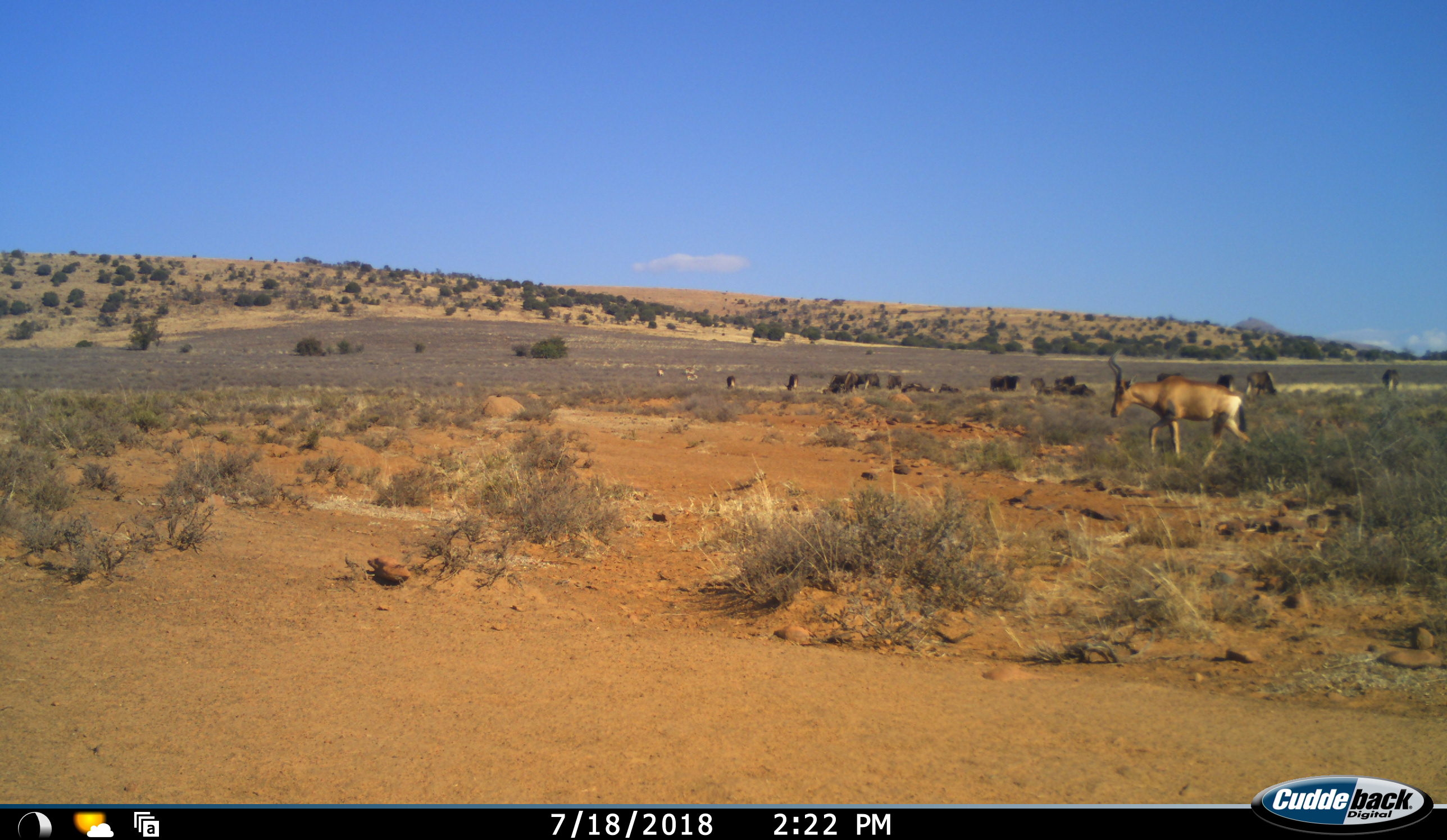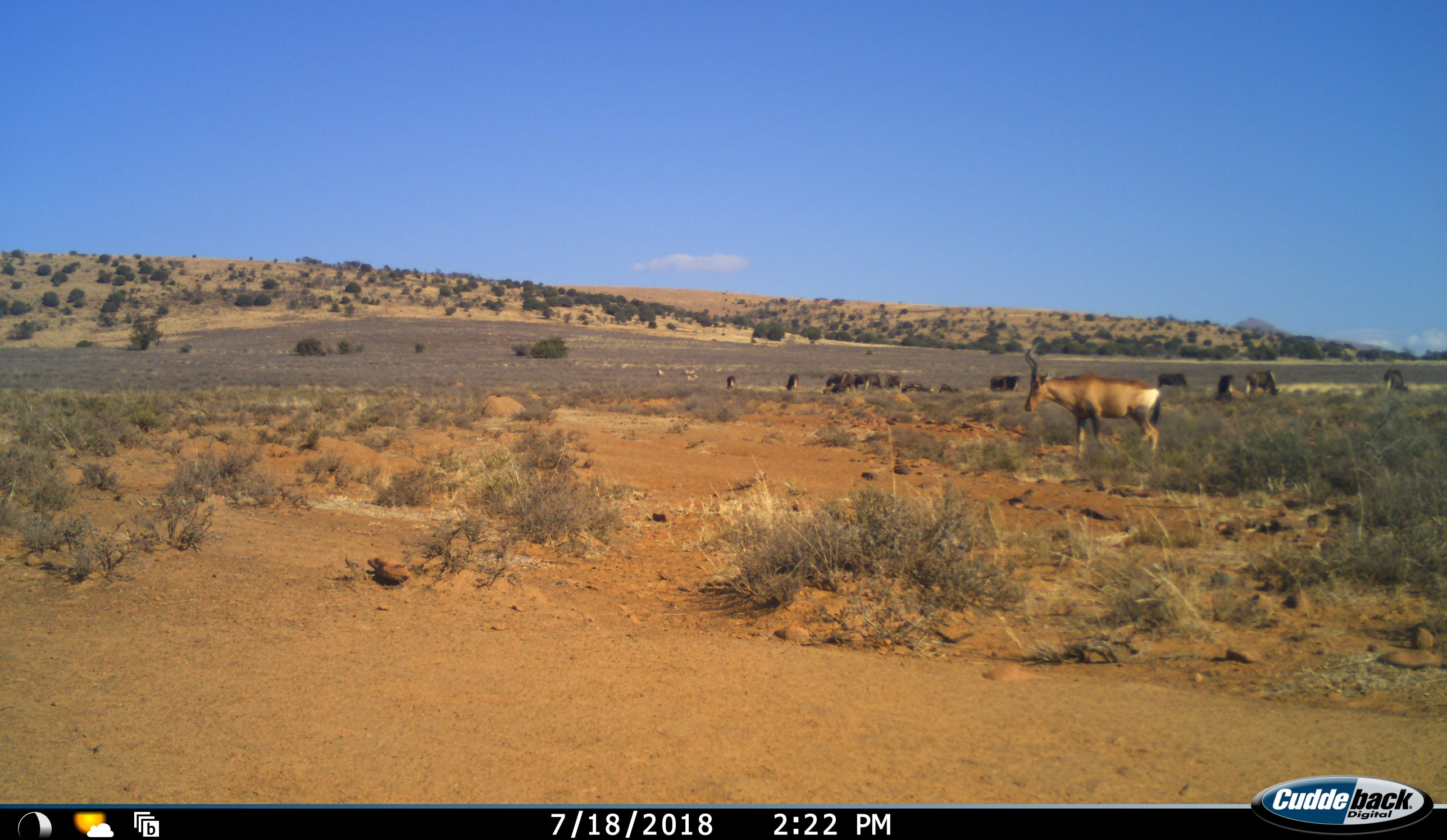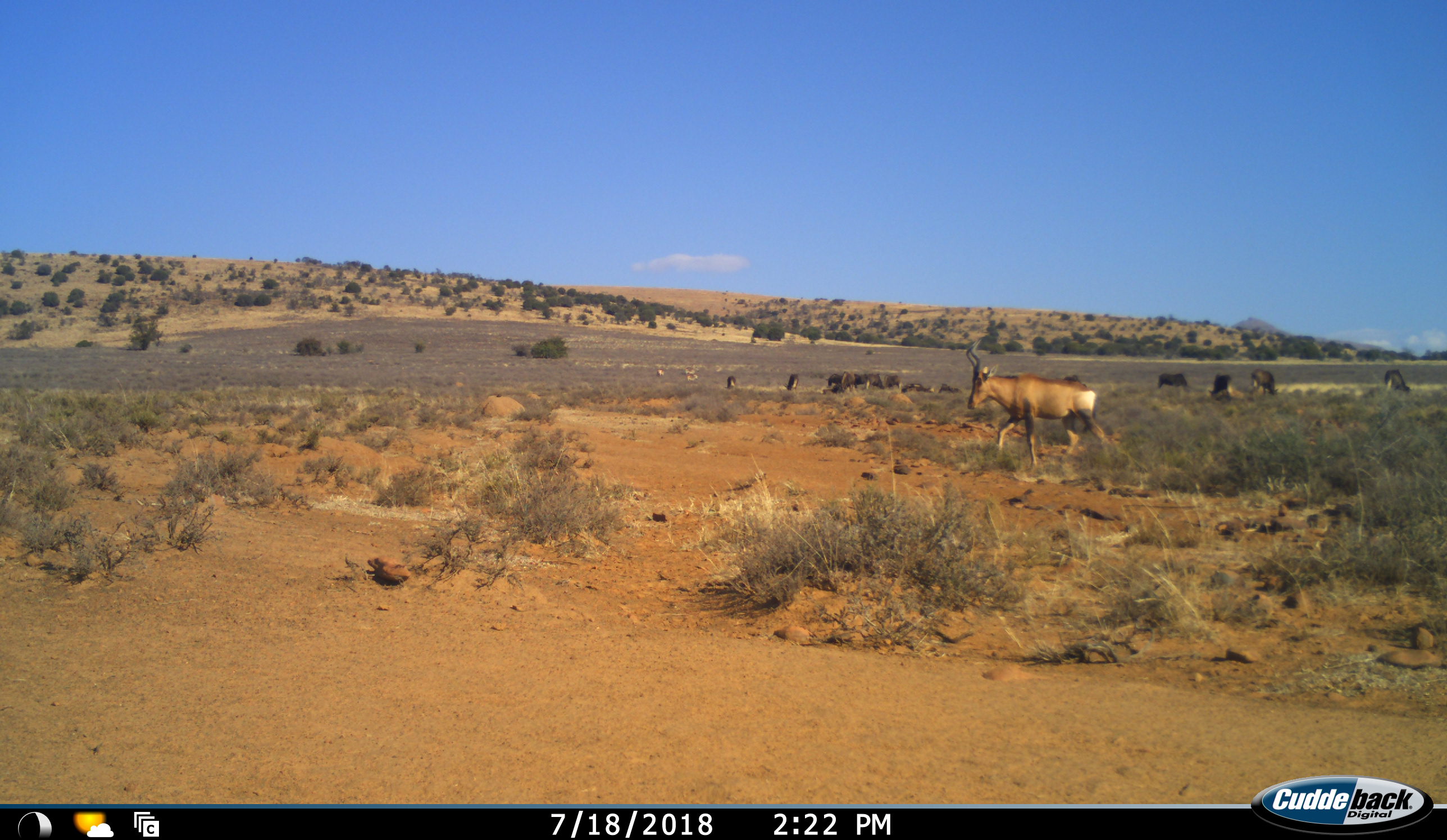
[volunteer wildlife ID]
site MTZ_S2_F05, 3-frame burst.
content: unidentified animal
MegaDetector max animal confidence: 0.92